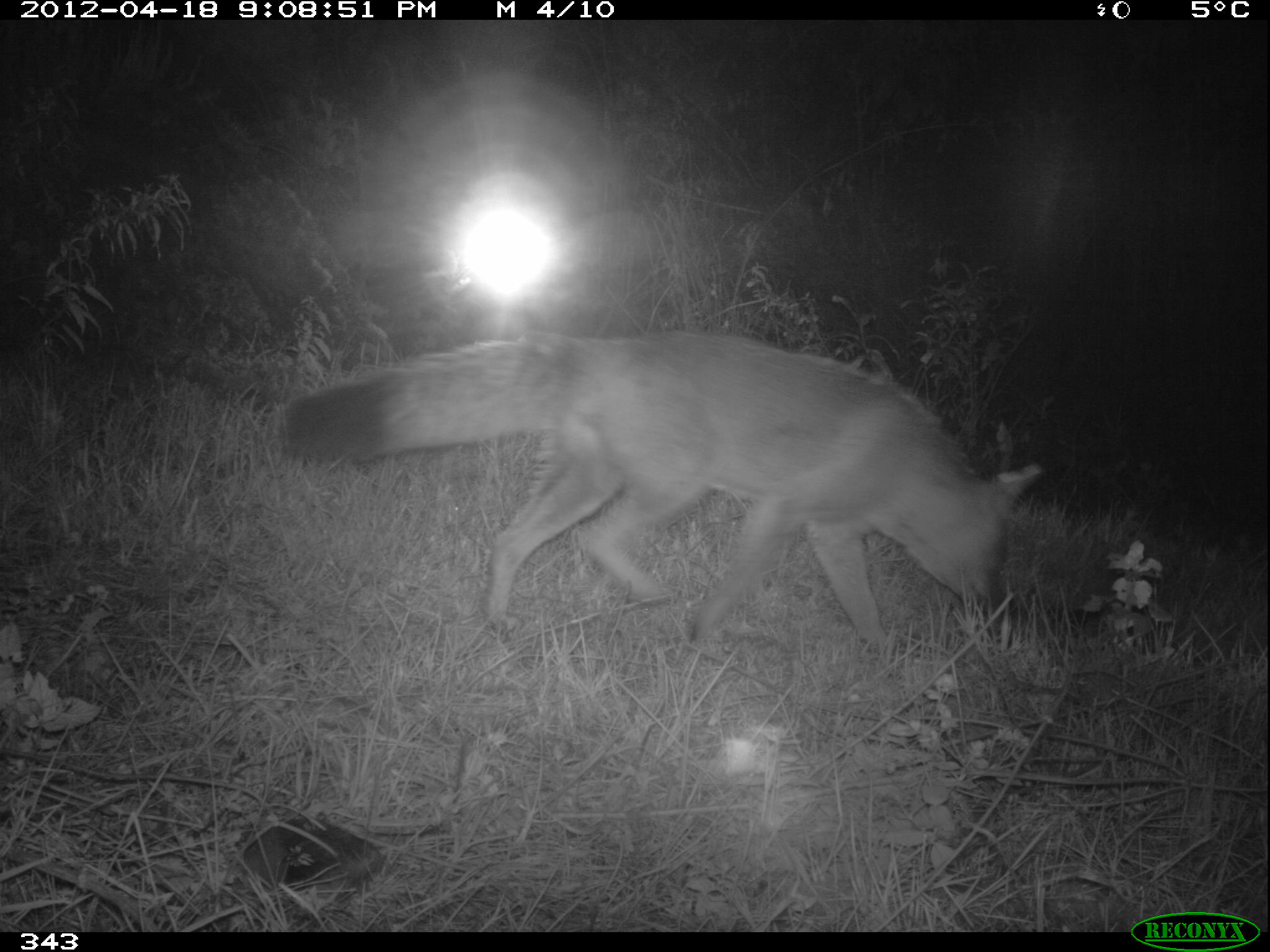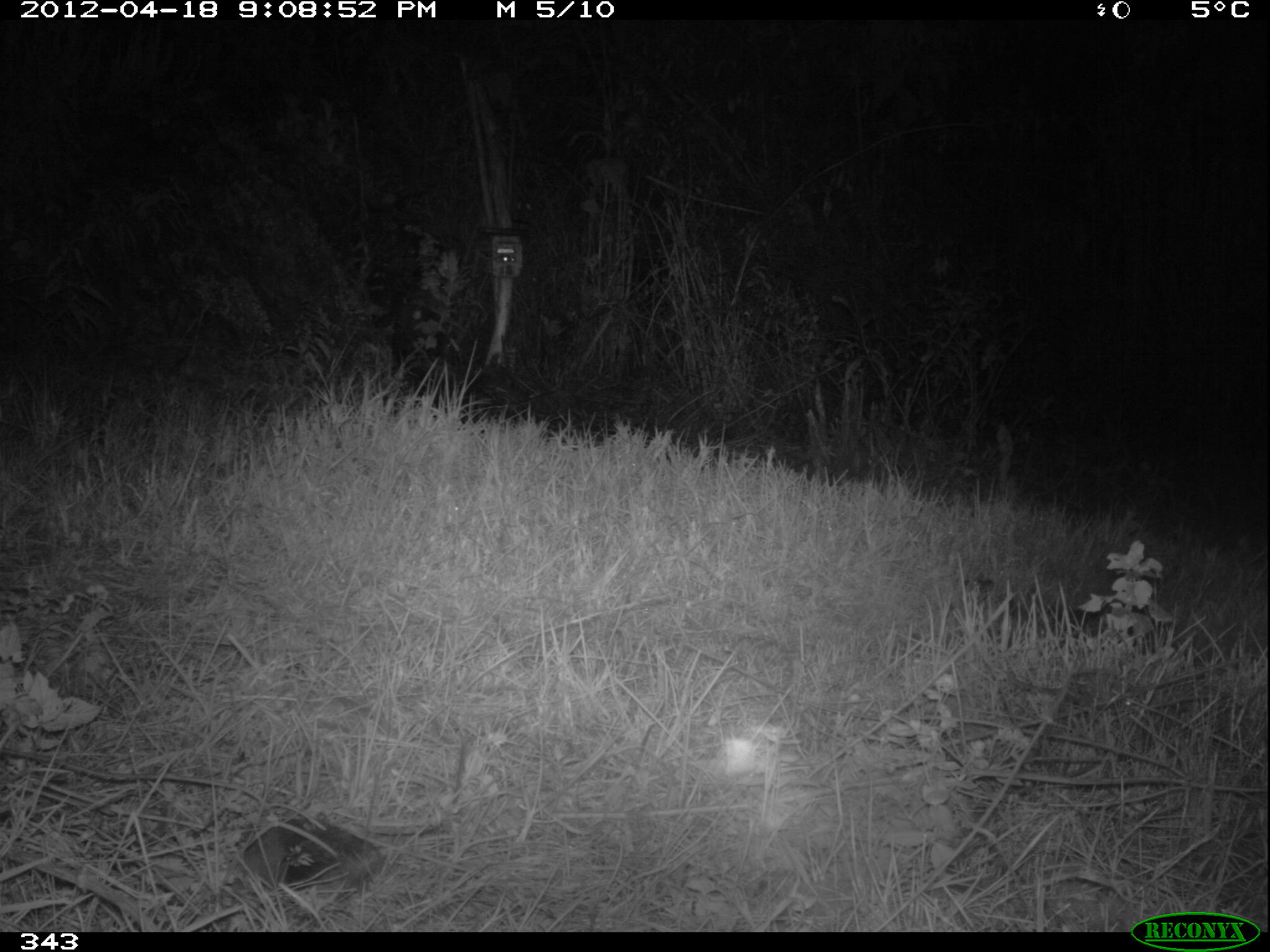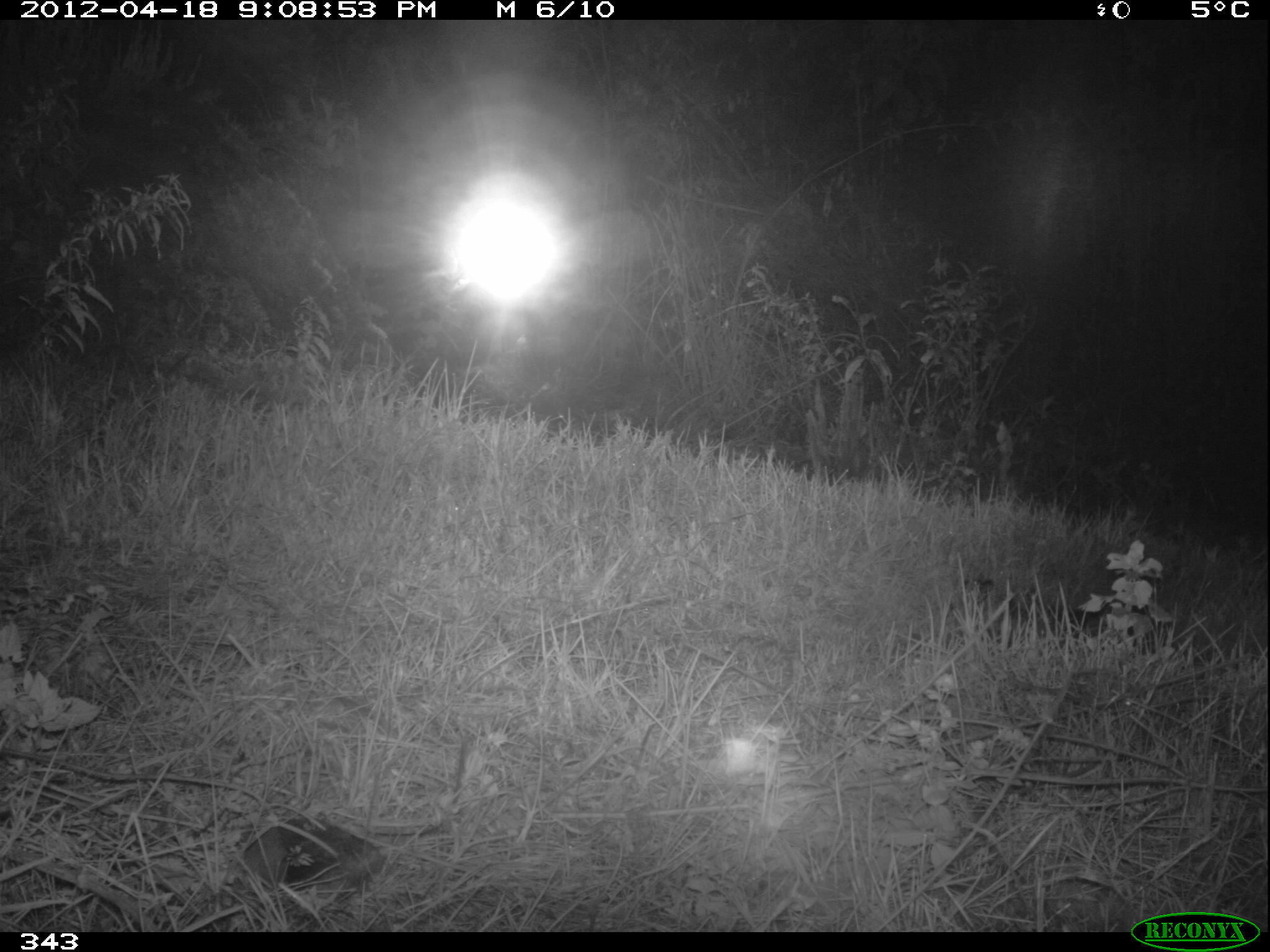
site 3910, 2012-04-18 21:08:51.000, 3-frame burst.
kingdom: Animalia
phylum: Chordata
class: Mammalia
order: Carnivora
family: Canidae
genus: Lycalopex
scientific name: Lycalopex culpaeus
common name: culpeo